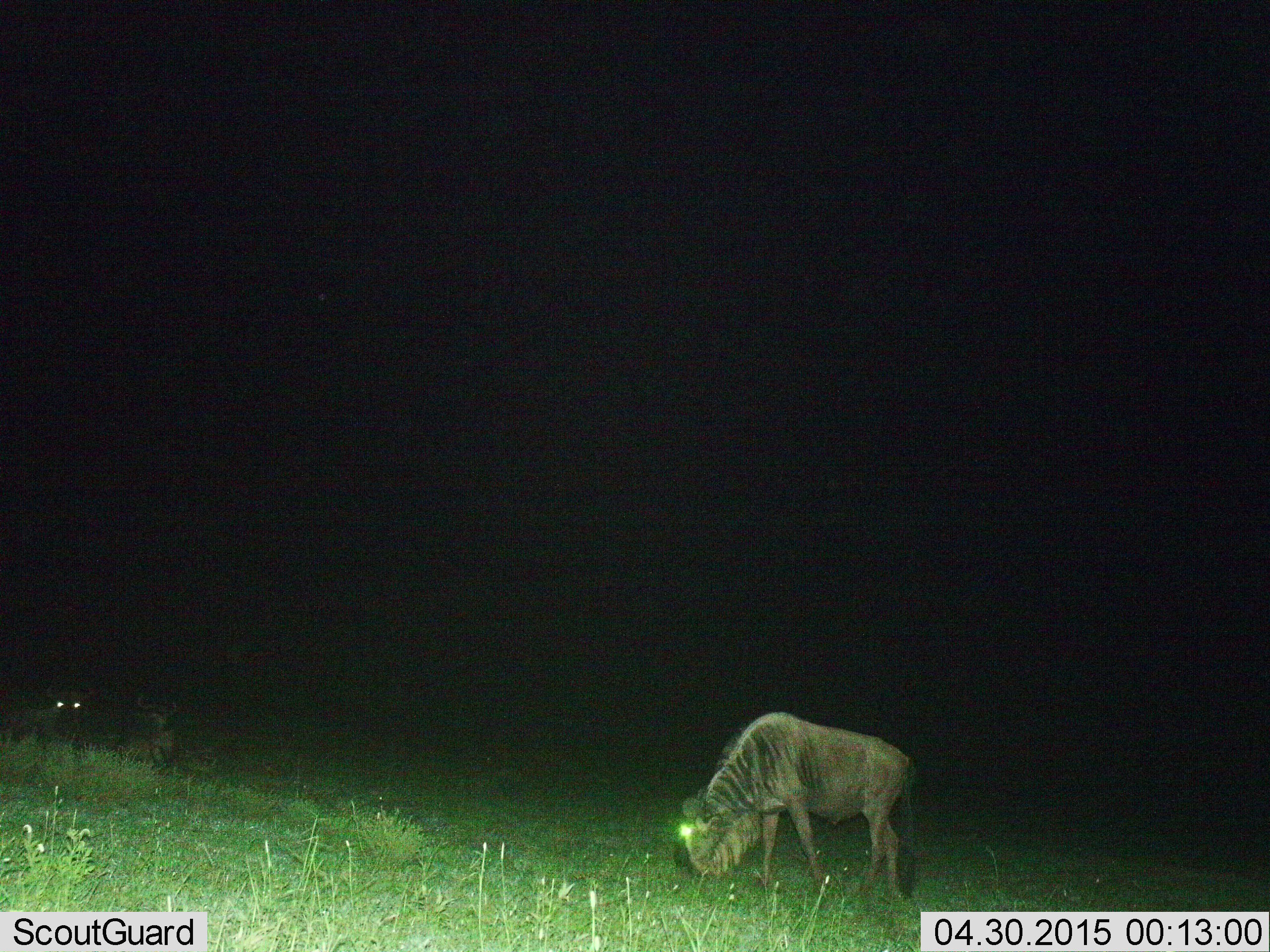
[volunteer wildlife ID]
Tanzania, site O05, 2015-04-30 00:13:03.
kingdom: Animalia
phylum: Chordata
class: Mammalia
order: Artiodactyla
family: Bovidae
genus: Connochaetes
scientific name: Connochaetes taurinus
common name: blue wildebeest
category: wildebeest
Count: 3.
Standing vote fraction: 40%.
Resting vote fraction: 60%.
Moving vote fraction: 0%.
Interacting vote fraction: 0%.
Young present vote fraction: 0%.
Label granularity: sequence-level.